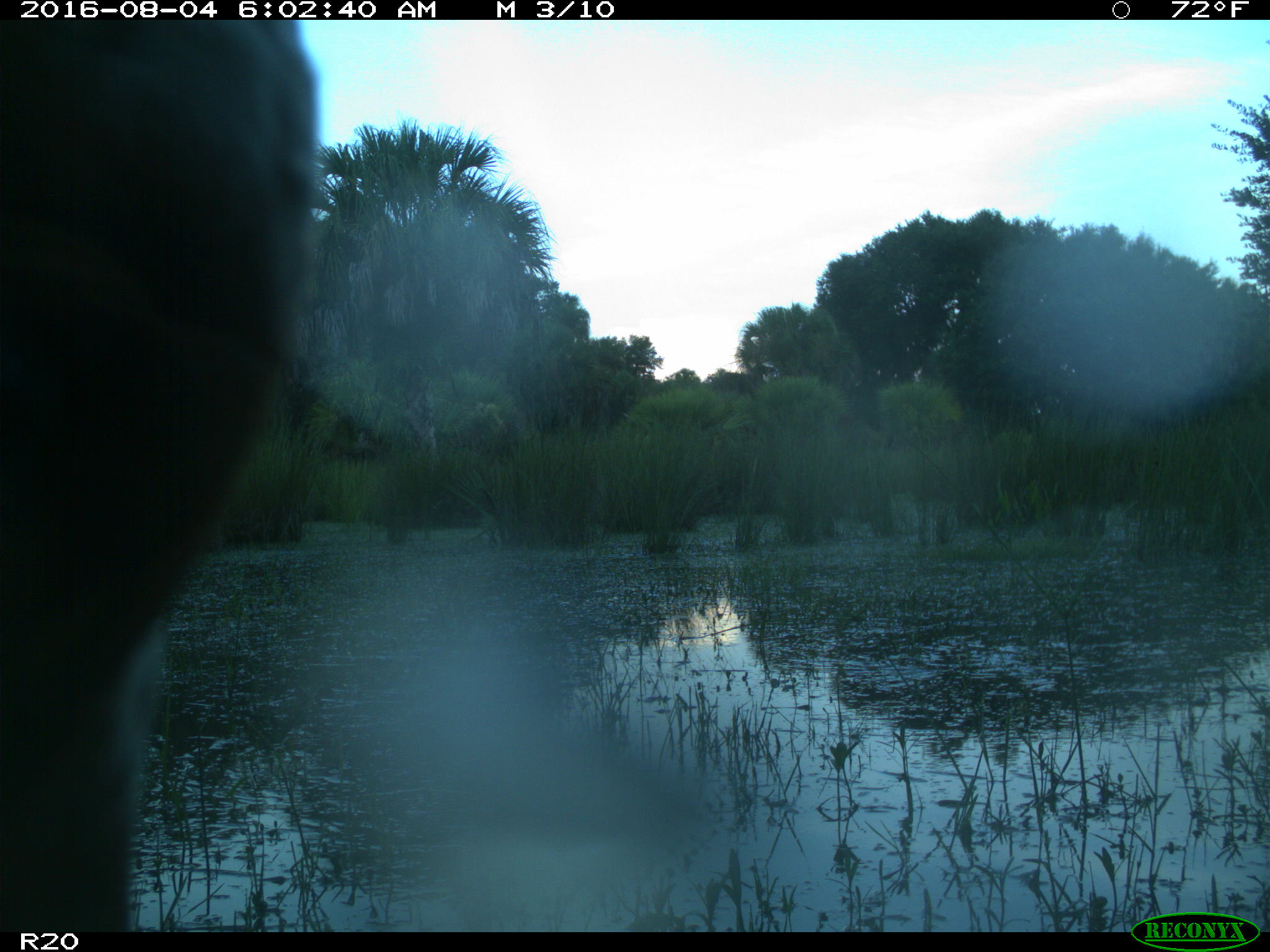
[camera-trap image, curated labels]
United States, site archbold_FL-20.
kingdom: Animalia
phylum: Chordata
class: Mammalia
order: Artiodactyla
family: Bovidae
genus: Bos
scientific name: Bos taurus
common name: domestic cow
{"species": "Bos taurus (domestic cow)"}